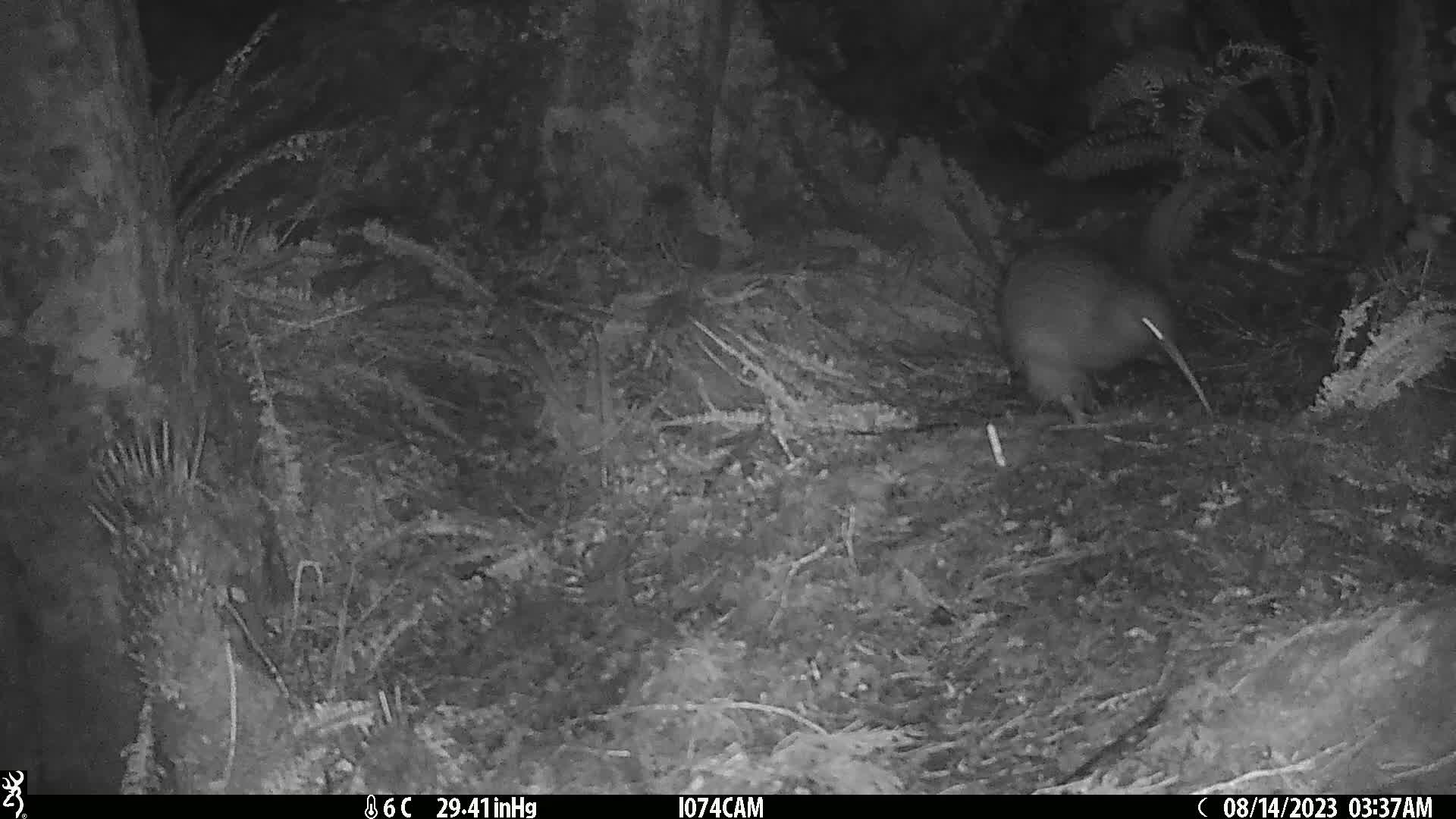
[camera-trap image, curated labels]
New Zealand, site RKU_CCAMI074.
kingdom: Animalia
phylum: Chordata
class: Aves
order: Apterygiformes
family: Apterygidae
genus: Apteryx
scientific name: Apteryx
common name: kiwi